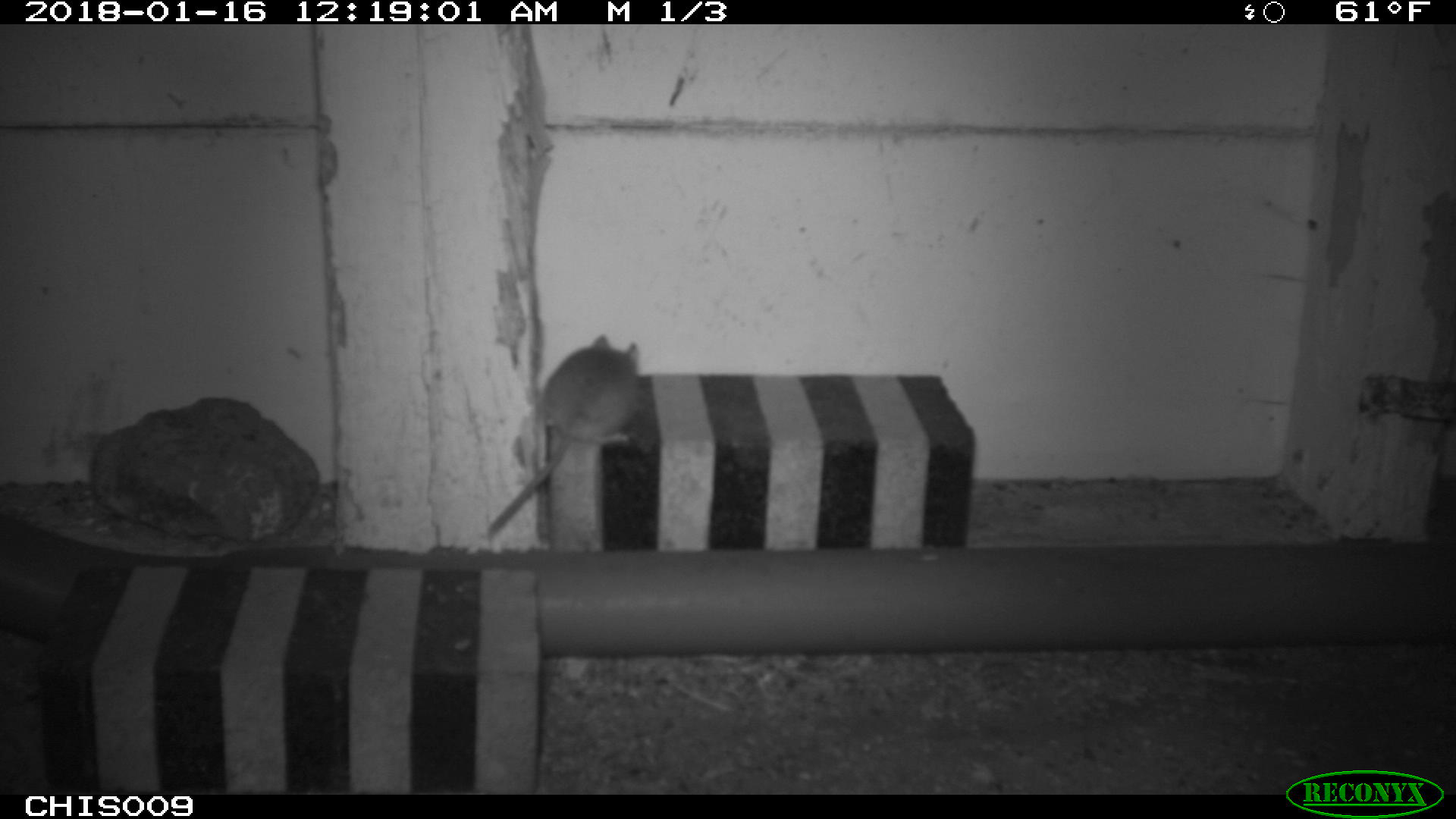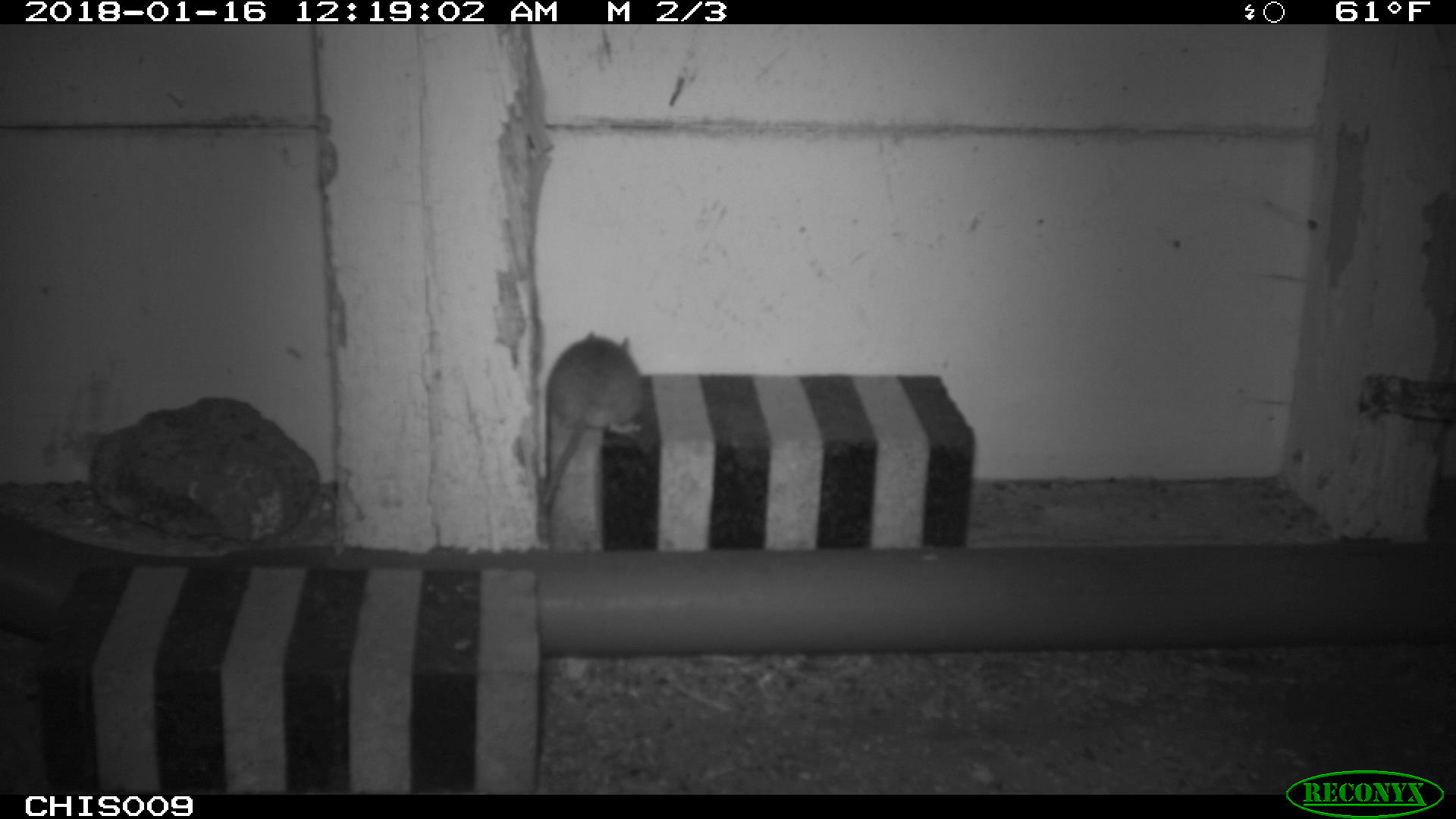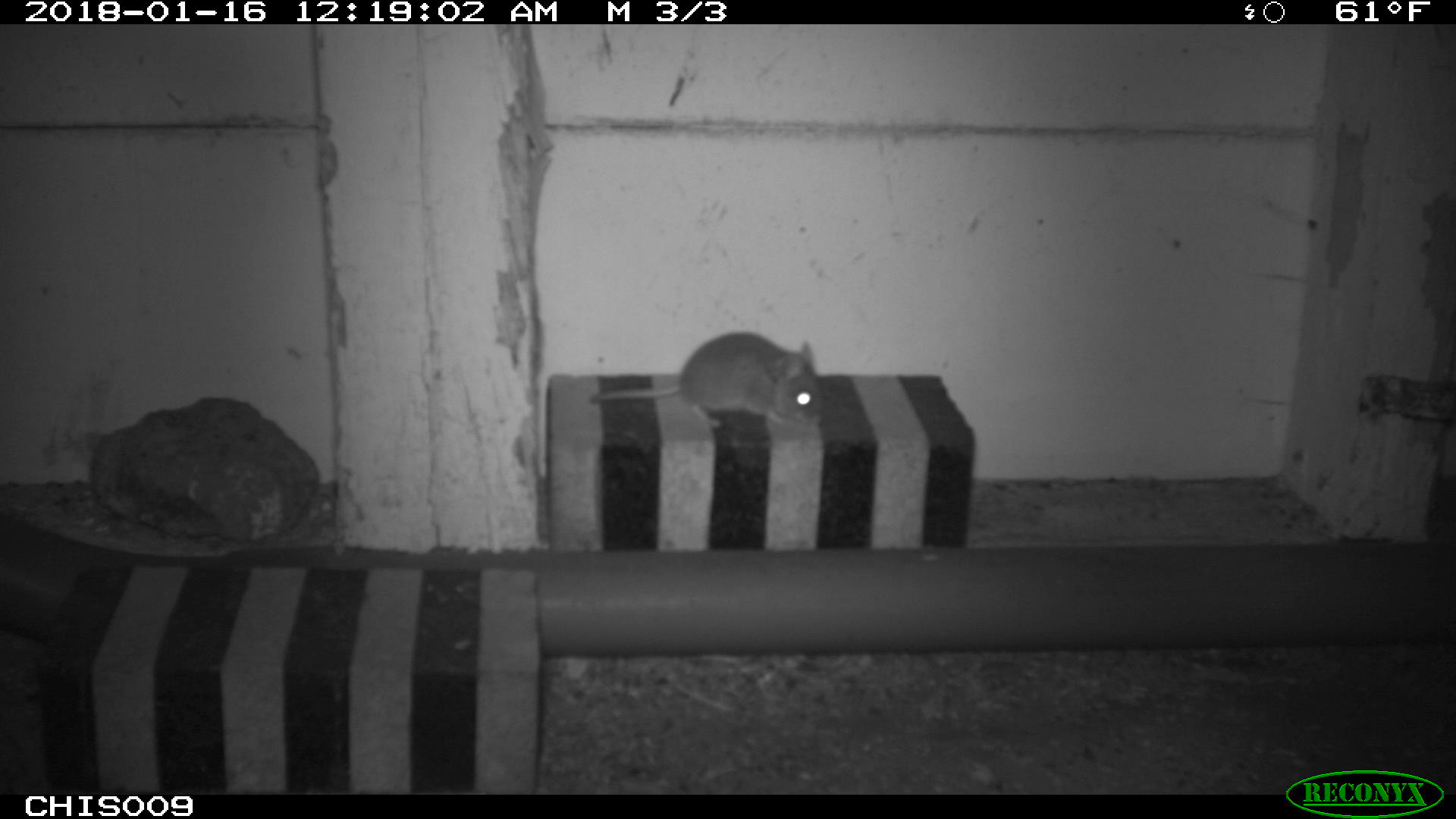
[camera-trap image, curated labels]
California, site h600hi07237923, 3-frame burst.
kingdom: Animalia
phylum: Chordata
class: Mammalia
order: Rodentia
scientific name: Rodentia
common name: rodent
Rodent (Rodentia).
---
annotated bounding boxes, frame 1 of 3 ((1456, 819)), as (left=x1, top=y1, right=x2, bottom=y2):
rodent: (left=488, top=333, right=639, bottom=536)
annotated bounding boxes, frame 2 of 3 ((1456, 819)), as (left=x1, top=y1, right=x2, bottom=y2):
rodent: (left=542, top=330, right=642, bottom=507)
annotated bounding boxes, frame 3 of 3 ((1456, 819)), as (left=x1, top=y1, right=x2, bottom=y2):
rodent: (left=598, top=332, right=822, bottom=427)